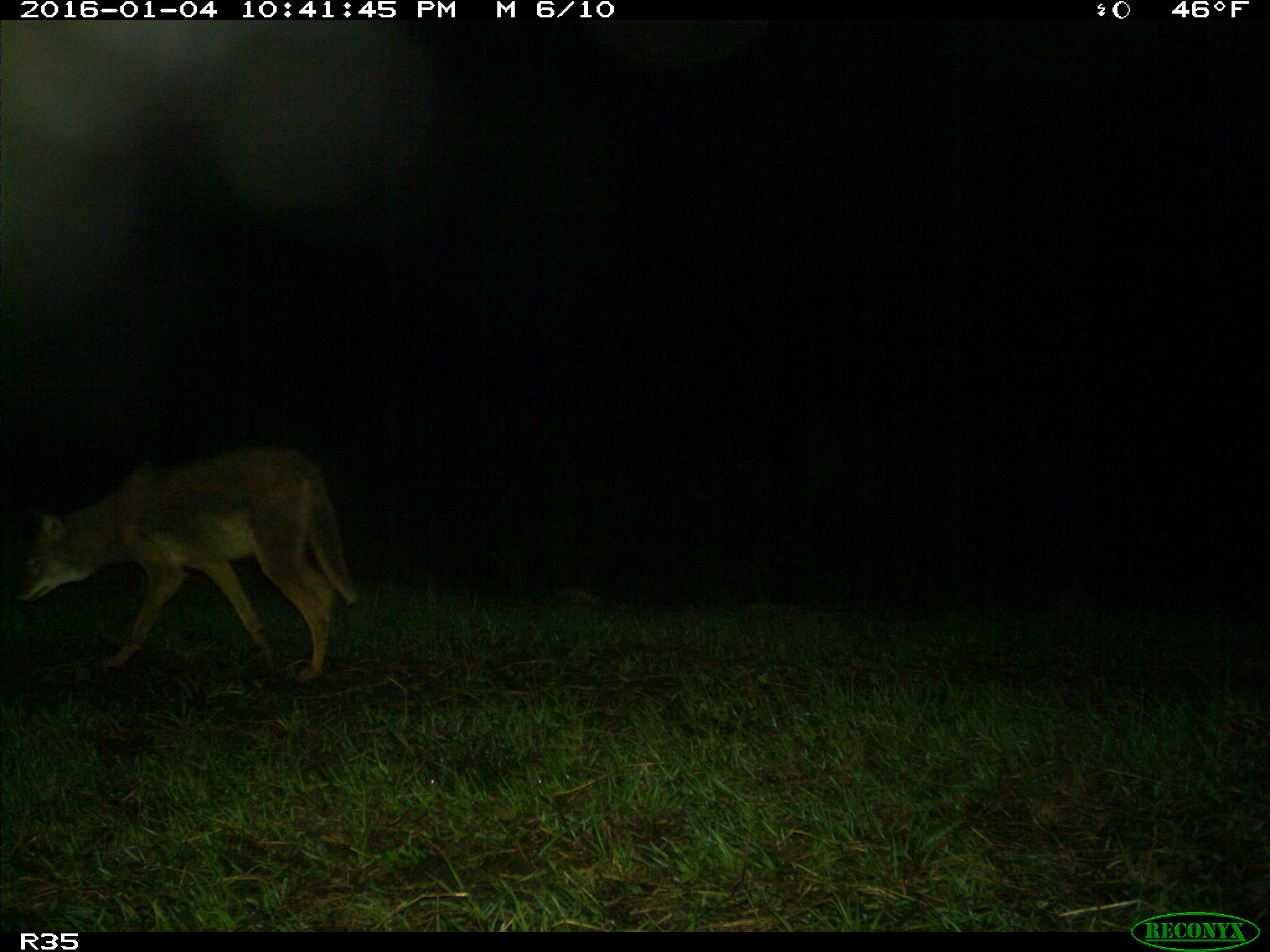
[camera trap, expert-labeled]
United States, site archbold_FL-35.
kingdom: Animalia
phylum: Chordata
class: Mammalia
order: Carnivora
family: Canidae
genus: Canis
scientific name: Canis latrans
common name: coyote